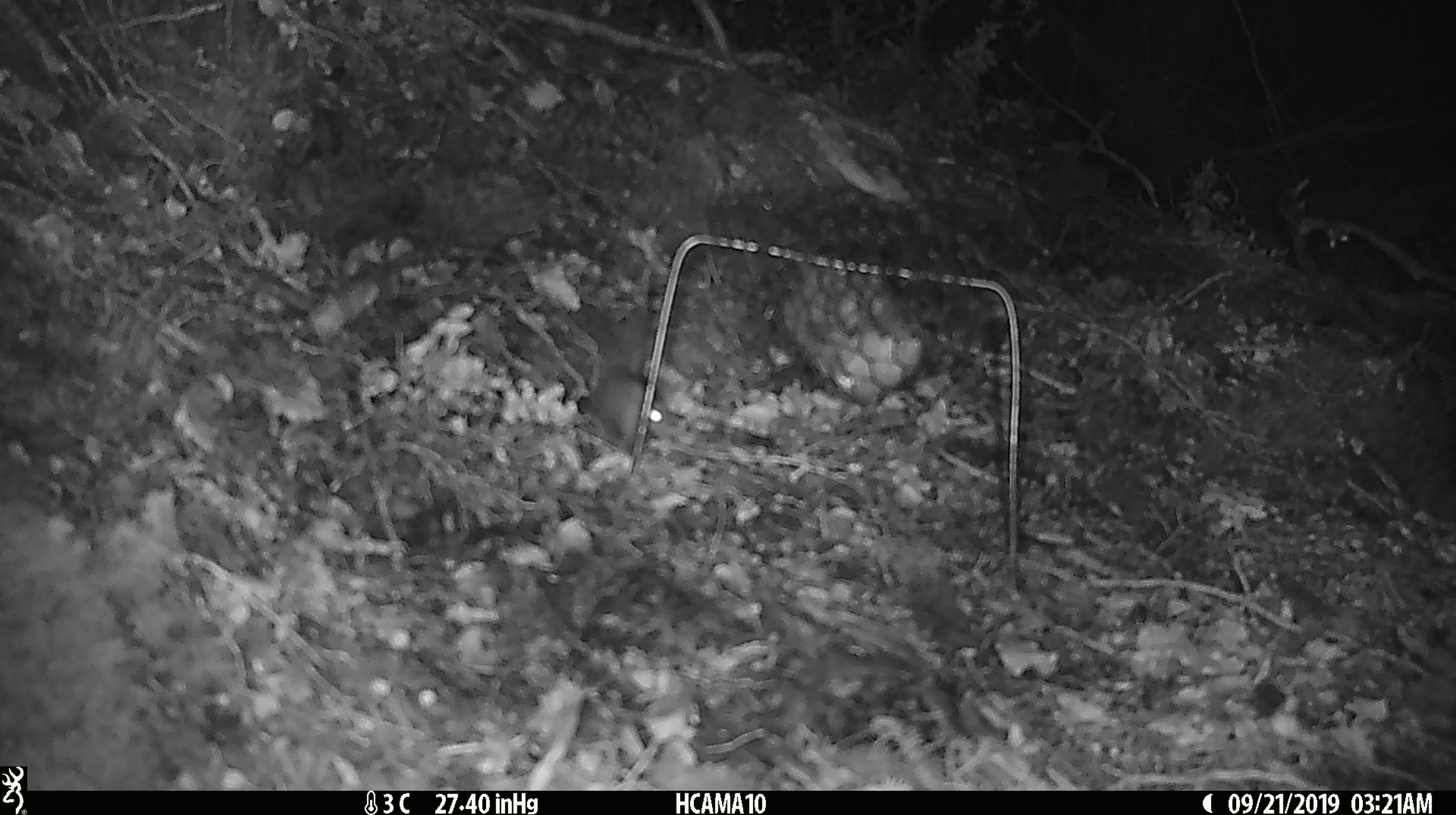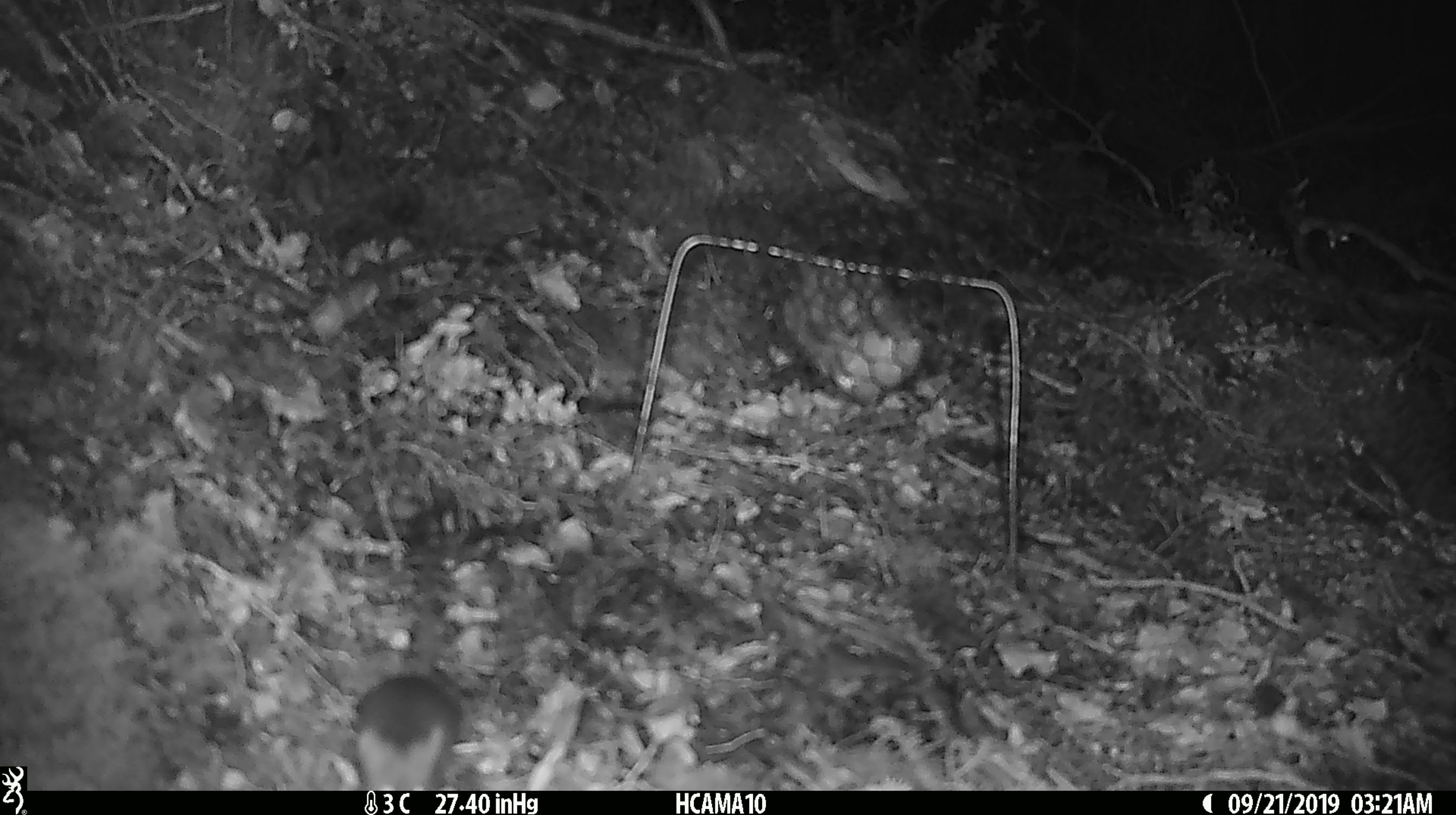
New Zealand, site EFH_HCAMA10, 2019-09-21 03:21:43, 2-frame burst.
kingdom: Animalia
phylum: Chordata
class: Mammalia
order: Rodentia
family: Muridae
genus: Mus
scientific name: Mus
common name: mouse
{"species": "mouse (Mus)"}